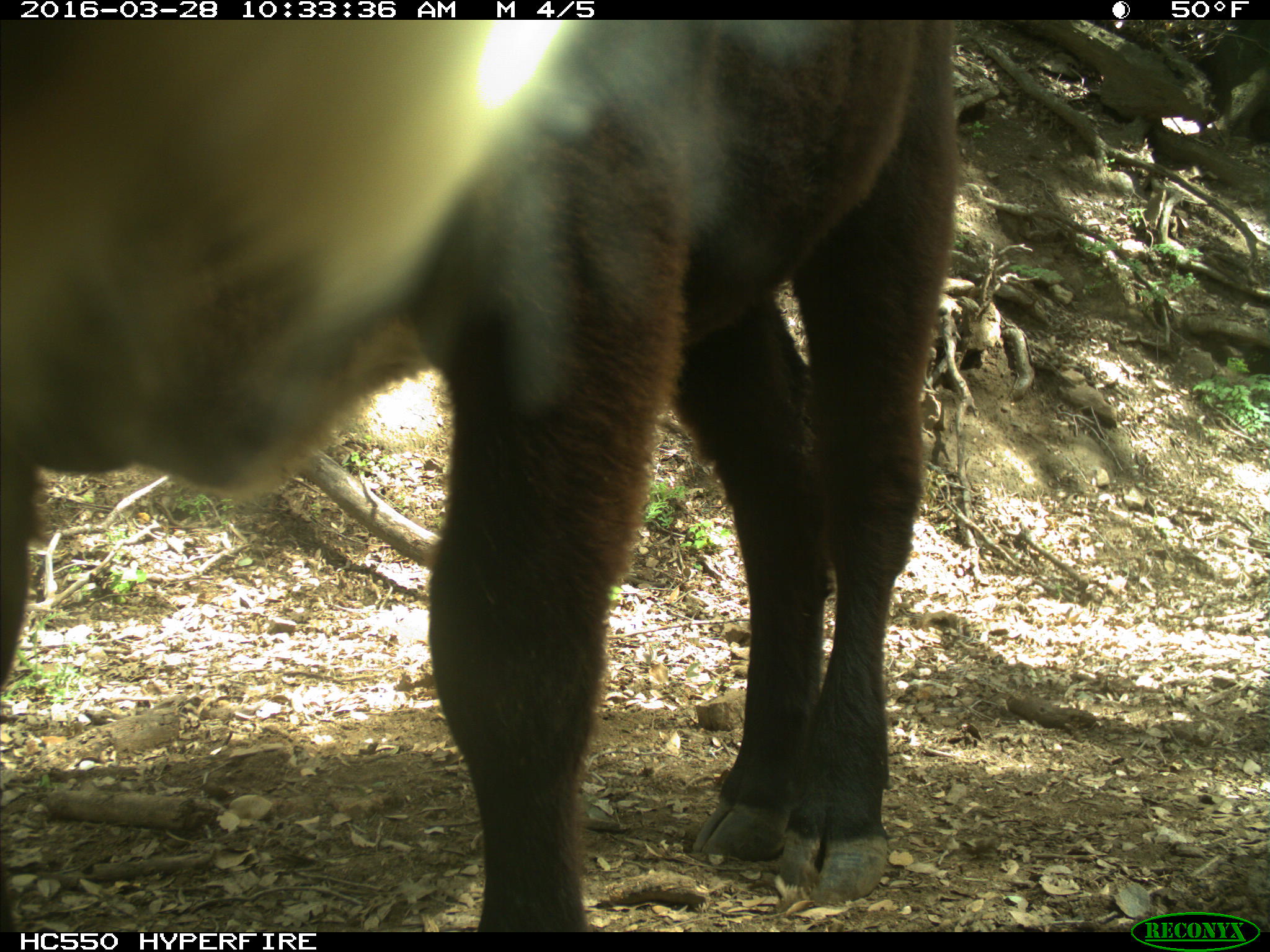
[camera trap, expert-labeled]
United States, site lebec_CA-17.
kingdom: Animalia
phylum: Chordata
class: Mammalia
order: Artiodactyla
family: Bovidae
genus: Bos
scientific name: Bos taurus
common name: domestic cow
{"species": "Bos taurus (domestic cow)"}